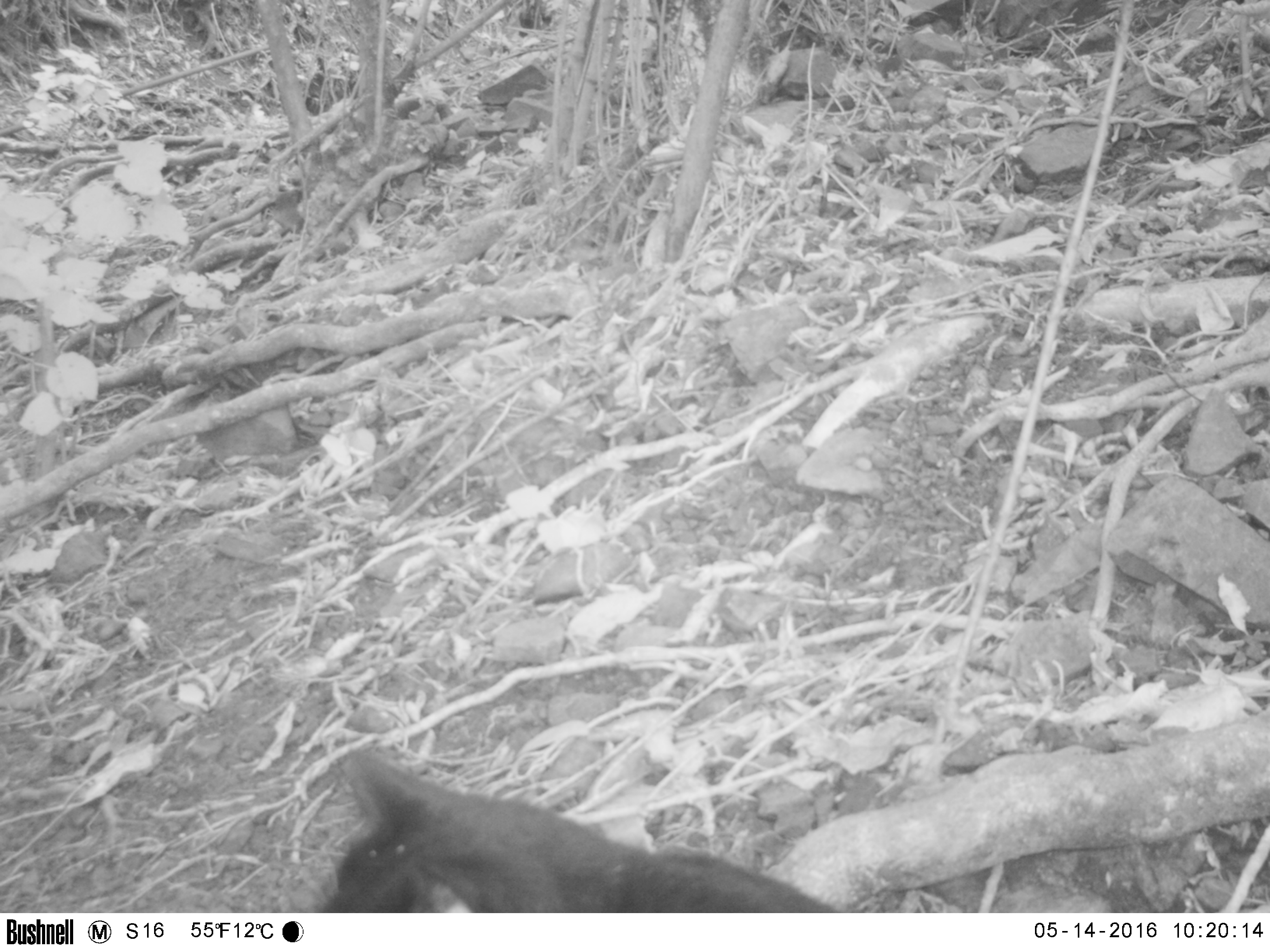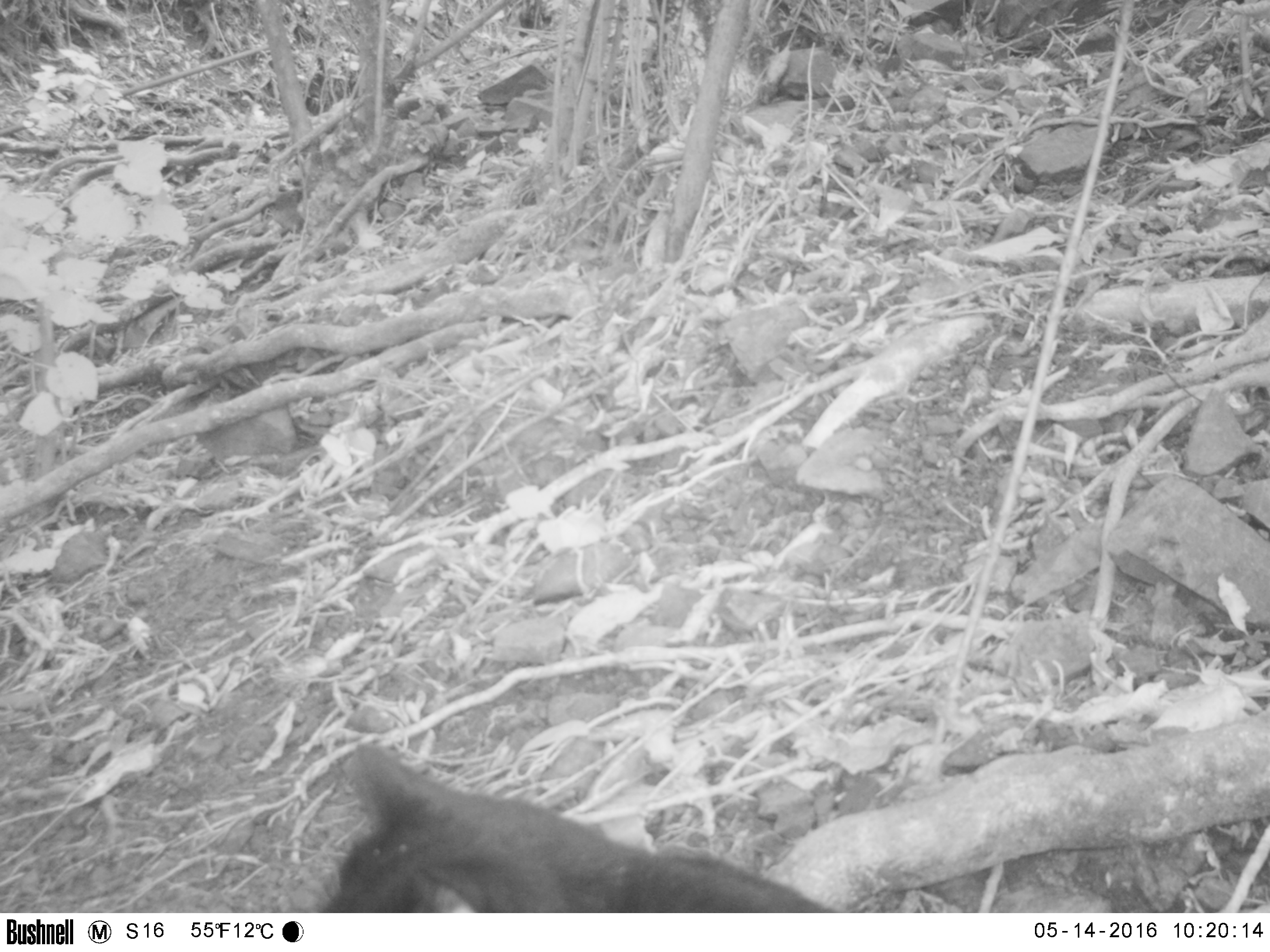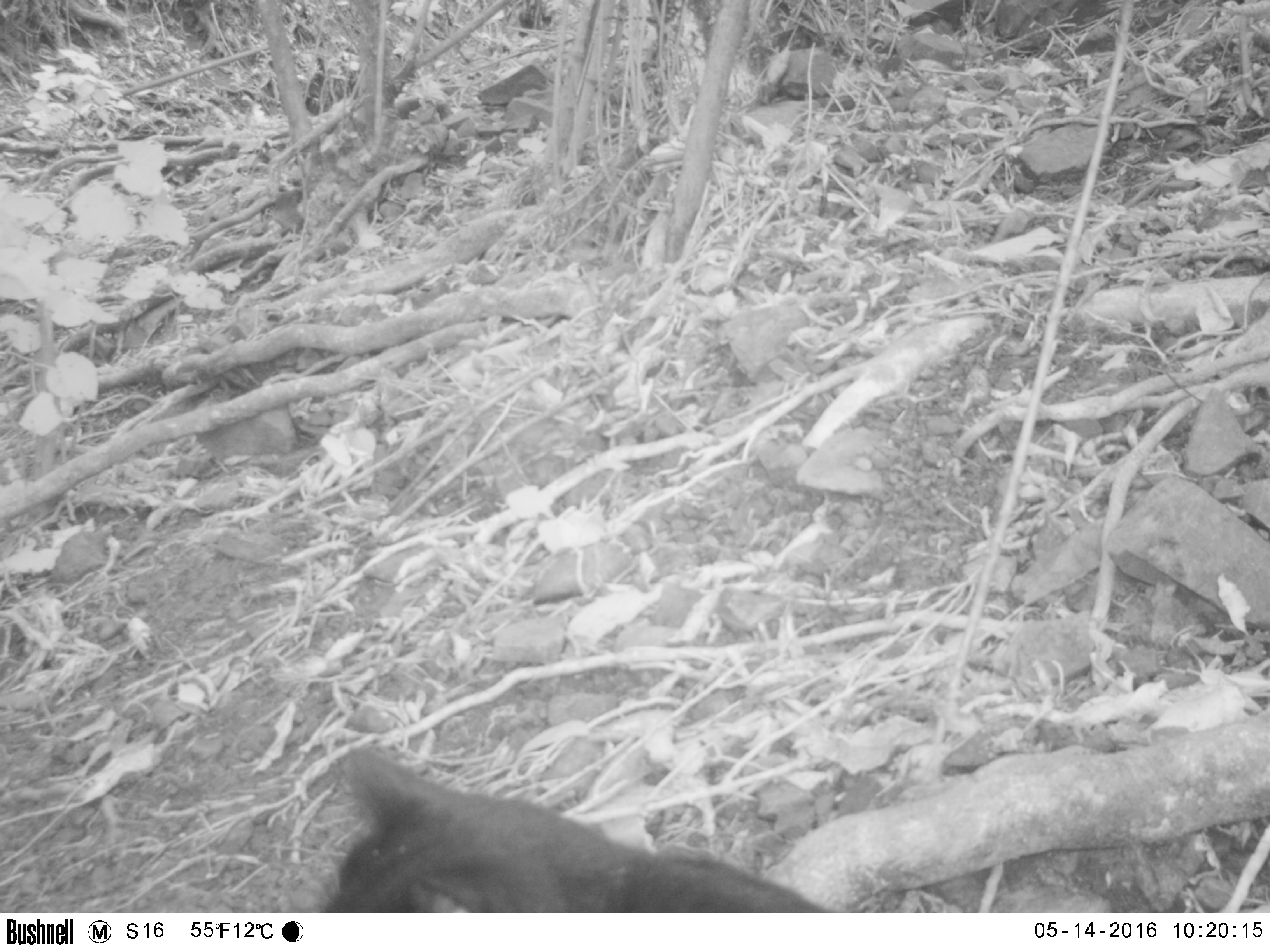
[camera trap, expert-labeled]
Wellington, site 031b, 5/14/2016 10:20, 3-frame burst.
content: unidentified animal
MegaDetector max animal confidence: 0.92